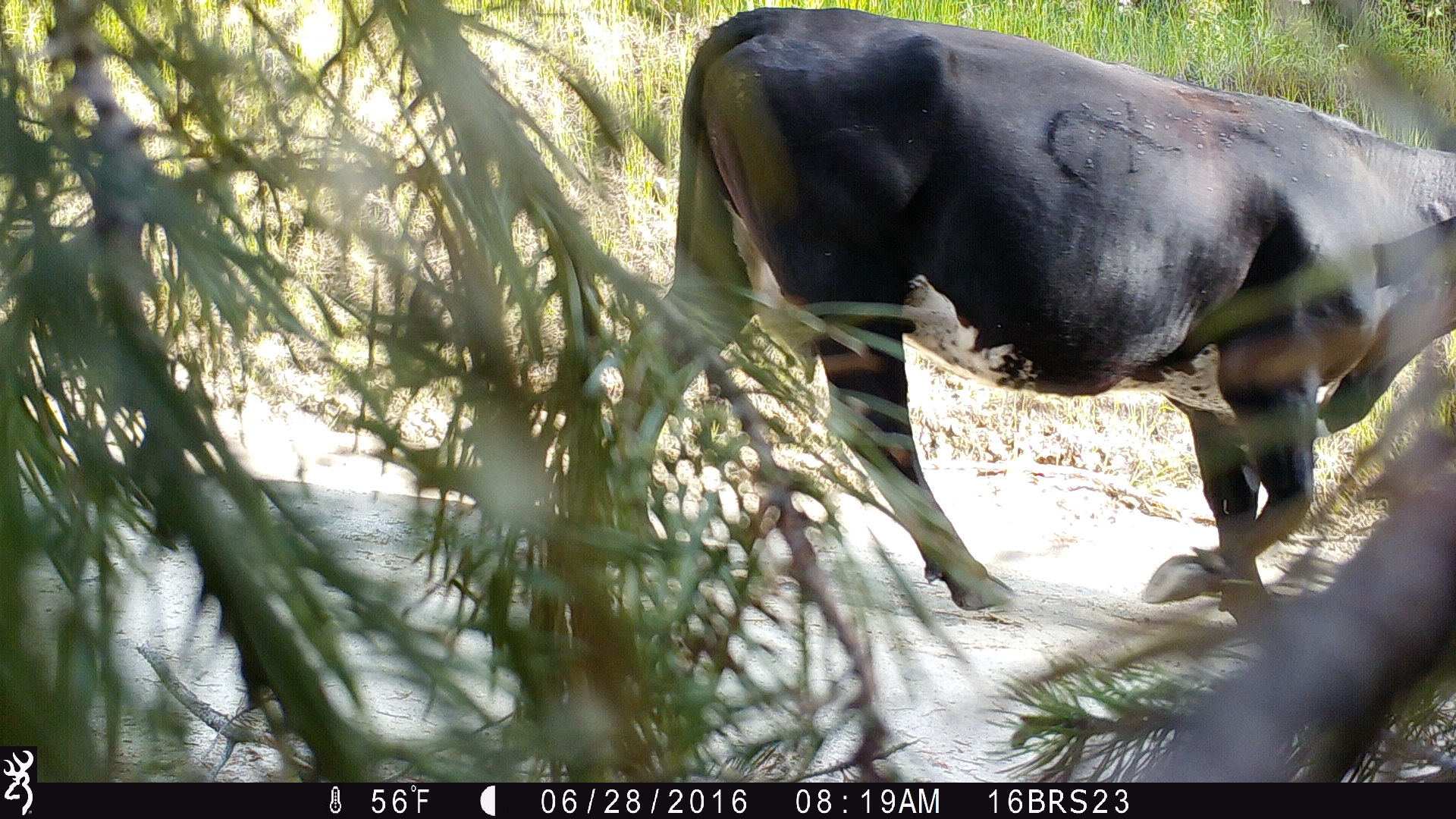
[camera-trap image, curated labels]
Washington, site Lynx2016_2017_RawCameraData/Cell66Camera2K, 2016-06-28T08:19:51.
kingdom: Animalia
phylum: Chordata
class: Mammalia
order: Artiodactyla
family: Bovidae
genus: Bos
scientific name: Bos taurus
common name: domestic cattle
Domestic cattle (Bos taurus). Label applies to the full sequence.